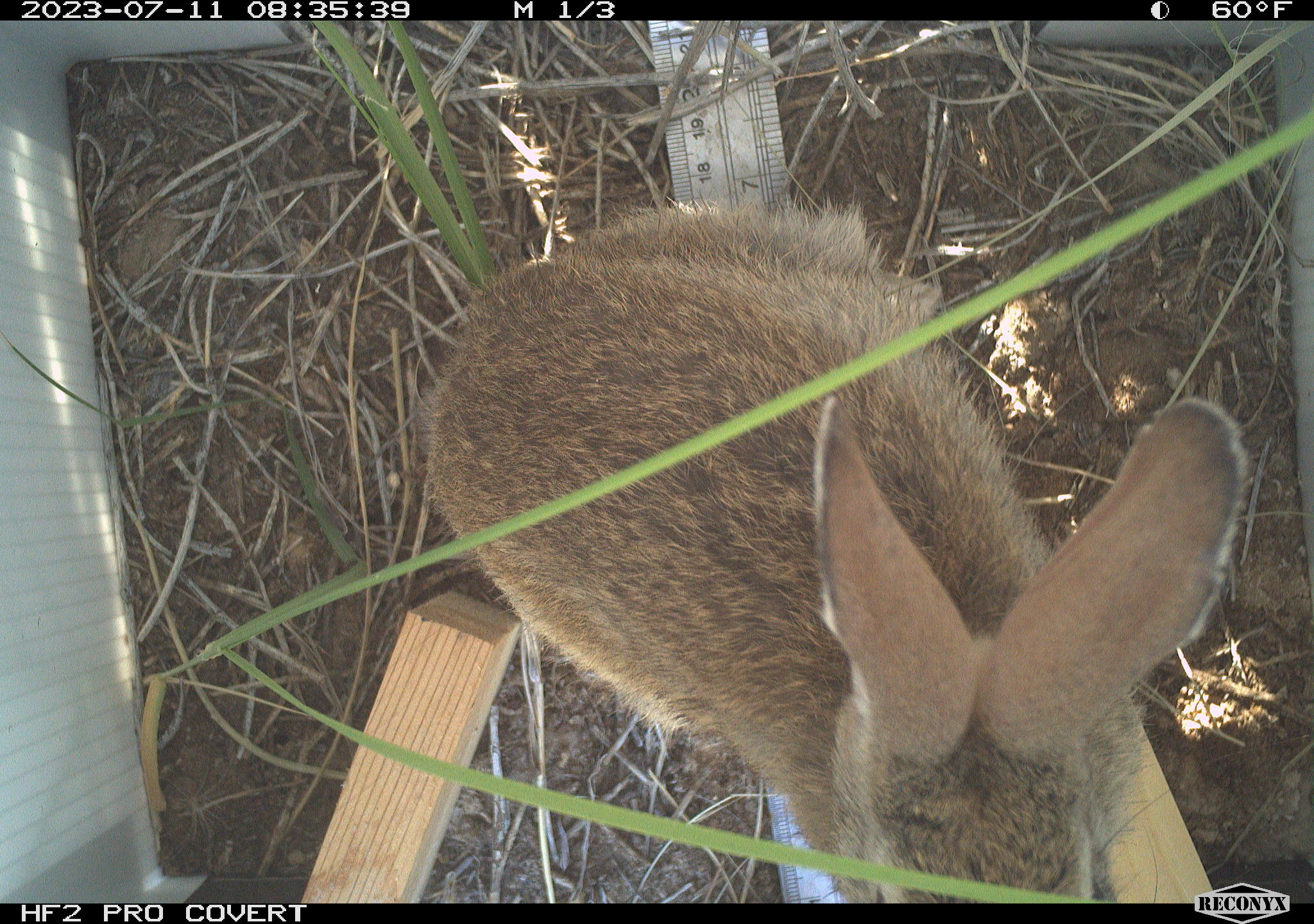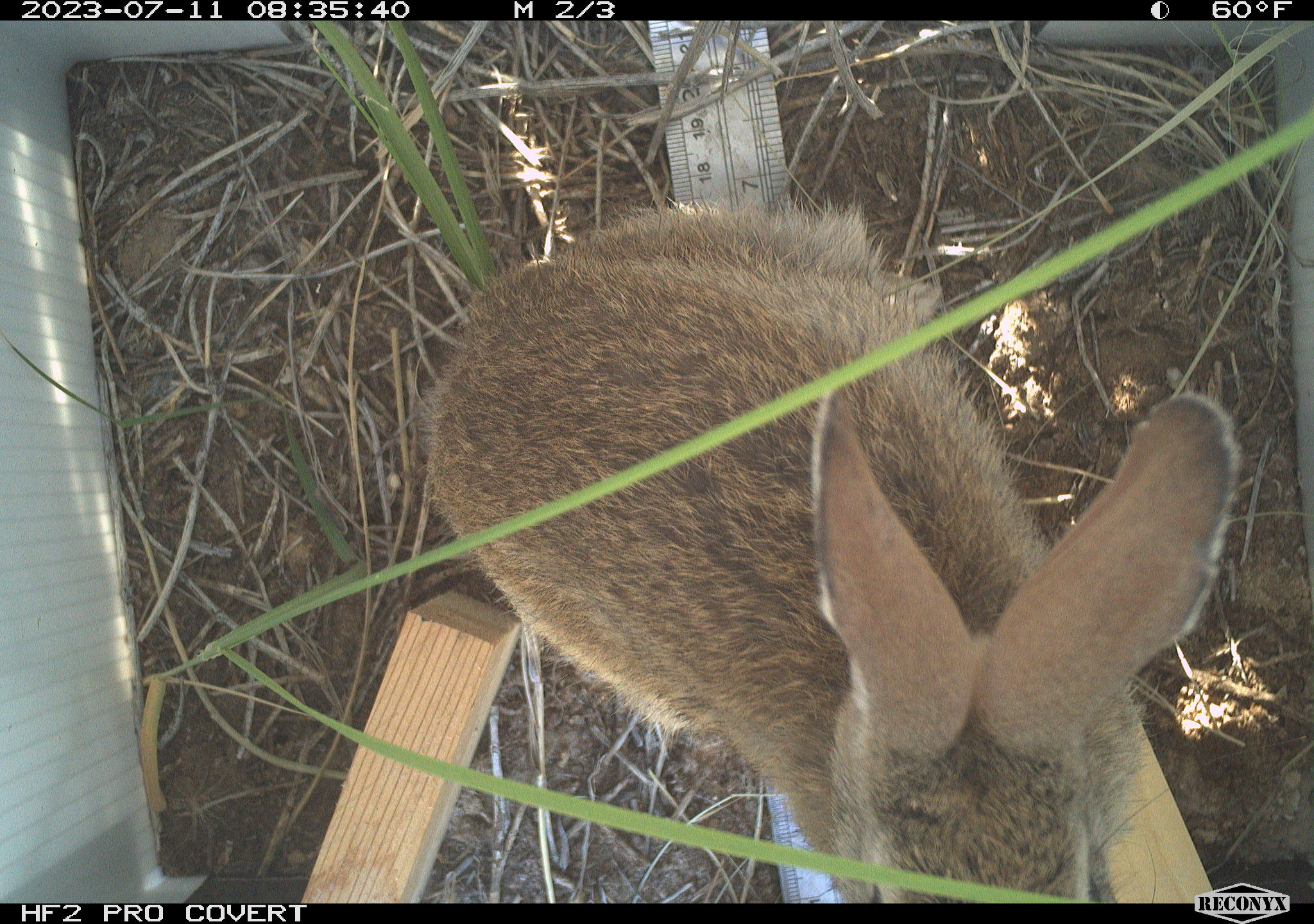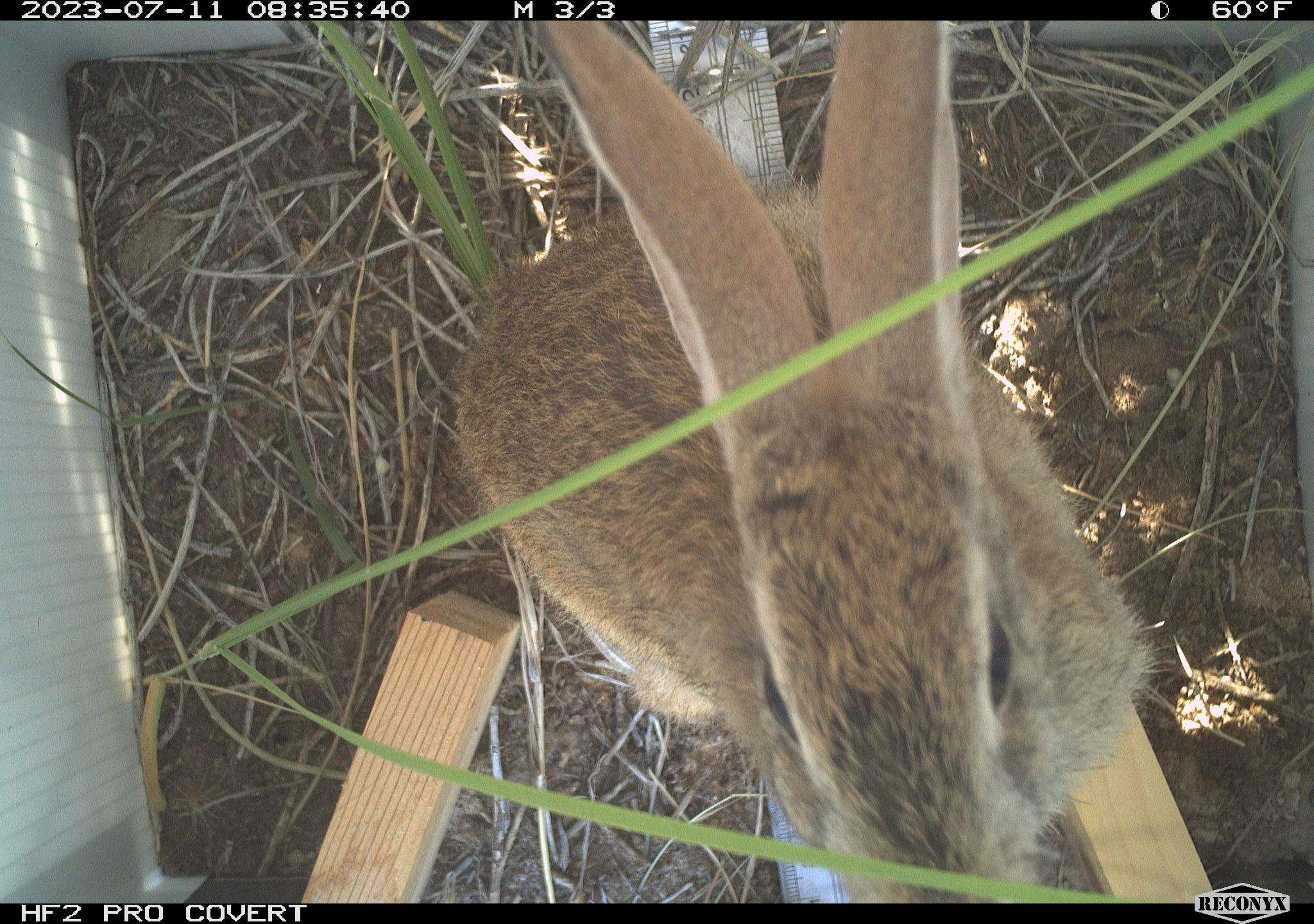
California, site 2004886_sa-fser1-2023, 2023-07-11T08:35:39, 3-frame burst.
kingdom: Animalia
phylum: Chordata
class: Mammalia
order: Lagomorpha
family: Leporidae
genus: Sylvilagus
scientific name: Sylvilagus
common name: cottontail rabbits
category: sylvilagus species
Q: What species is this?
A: Sylvilagus species (cottontail rabbits) (Sylvilagus).